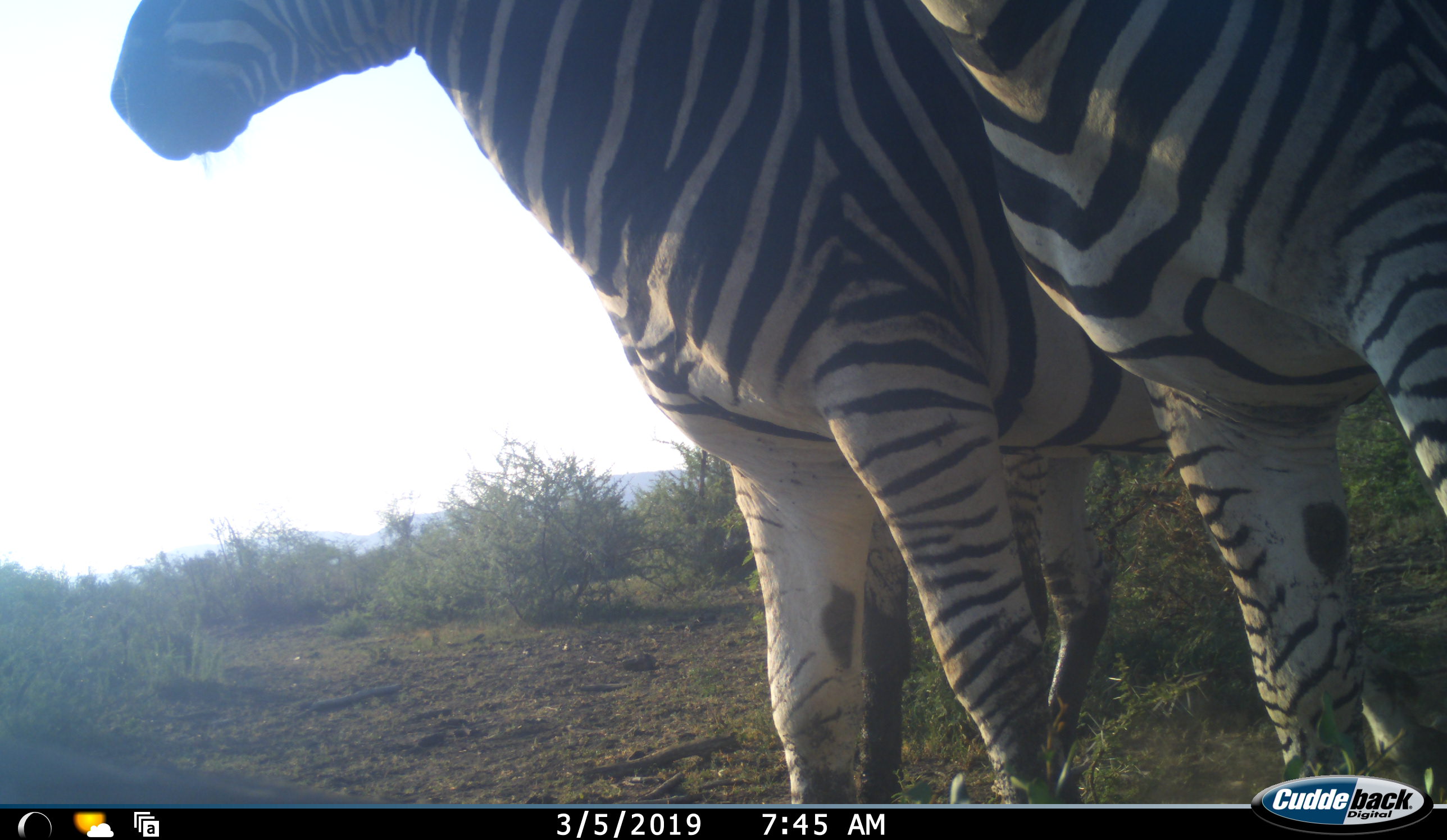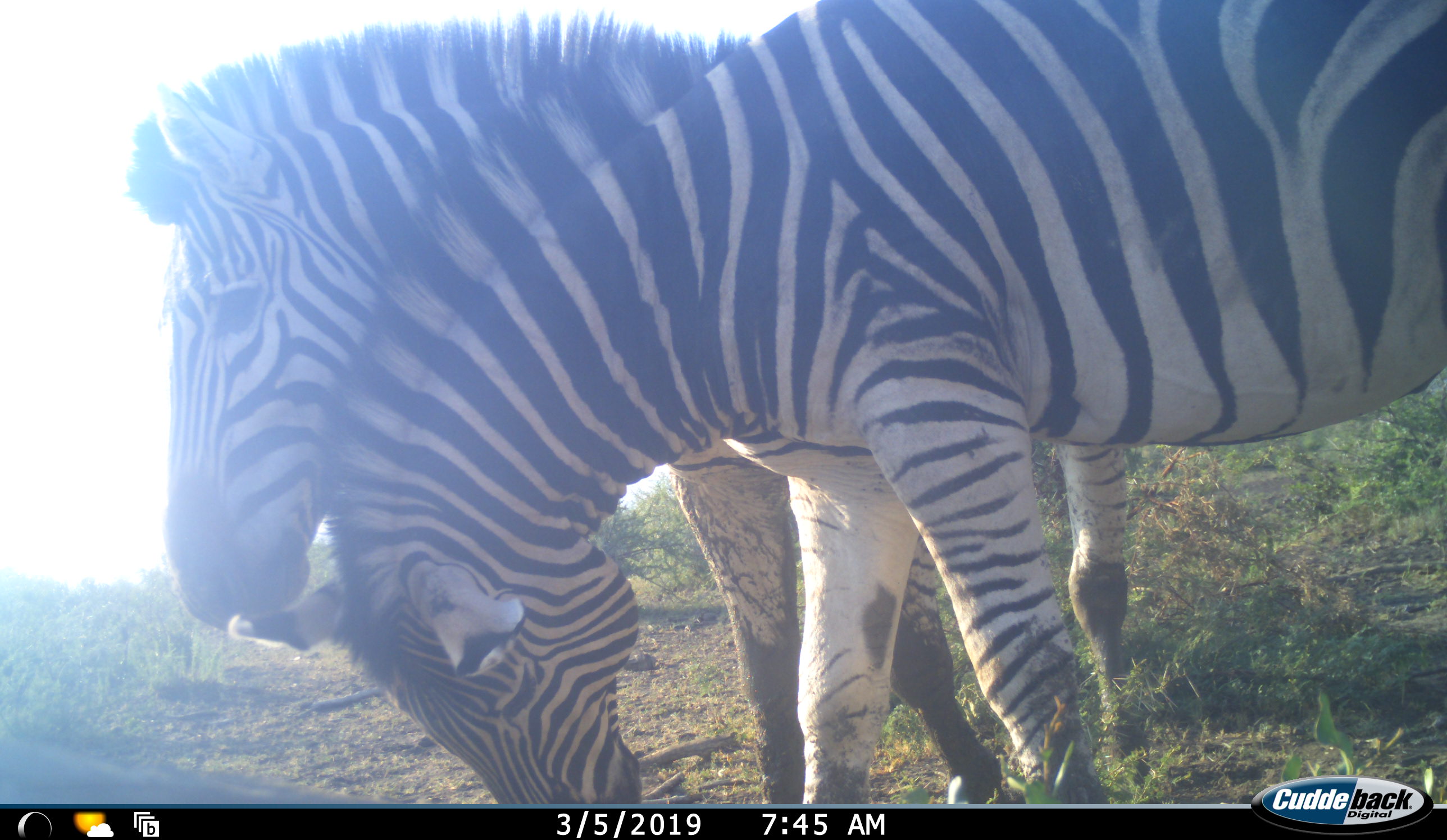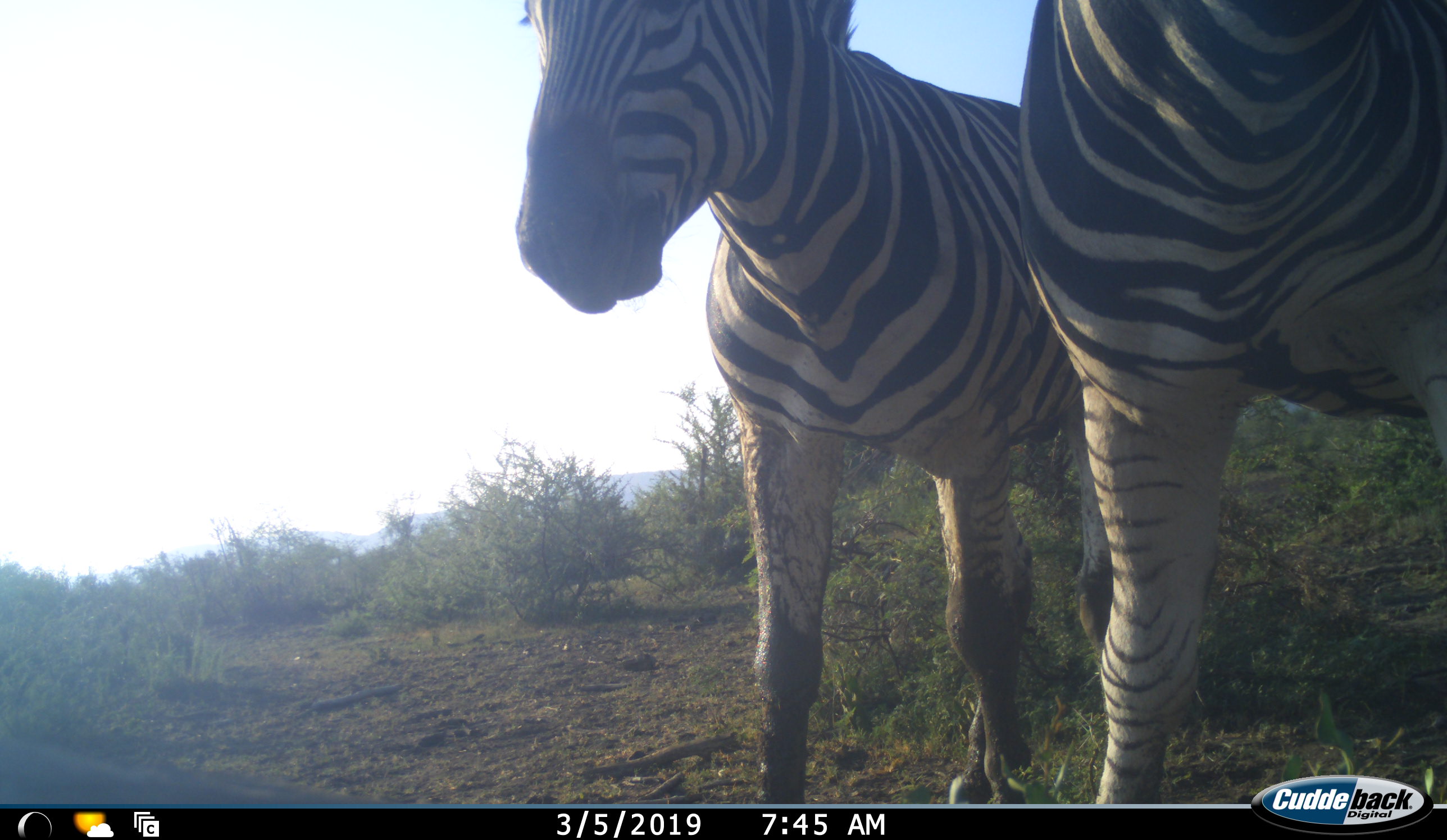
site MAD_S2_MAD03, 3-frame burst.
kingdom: Animalia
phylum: Chordata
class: Mammalia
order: Perissodactyla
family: Equidae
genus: Equus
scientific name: Equus quagga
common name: plains zebra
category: zebraplains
Zebraplains (plains zebra) (Equus quagga), count 2. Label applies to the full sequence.